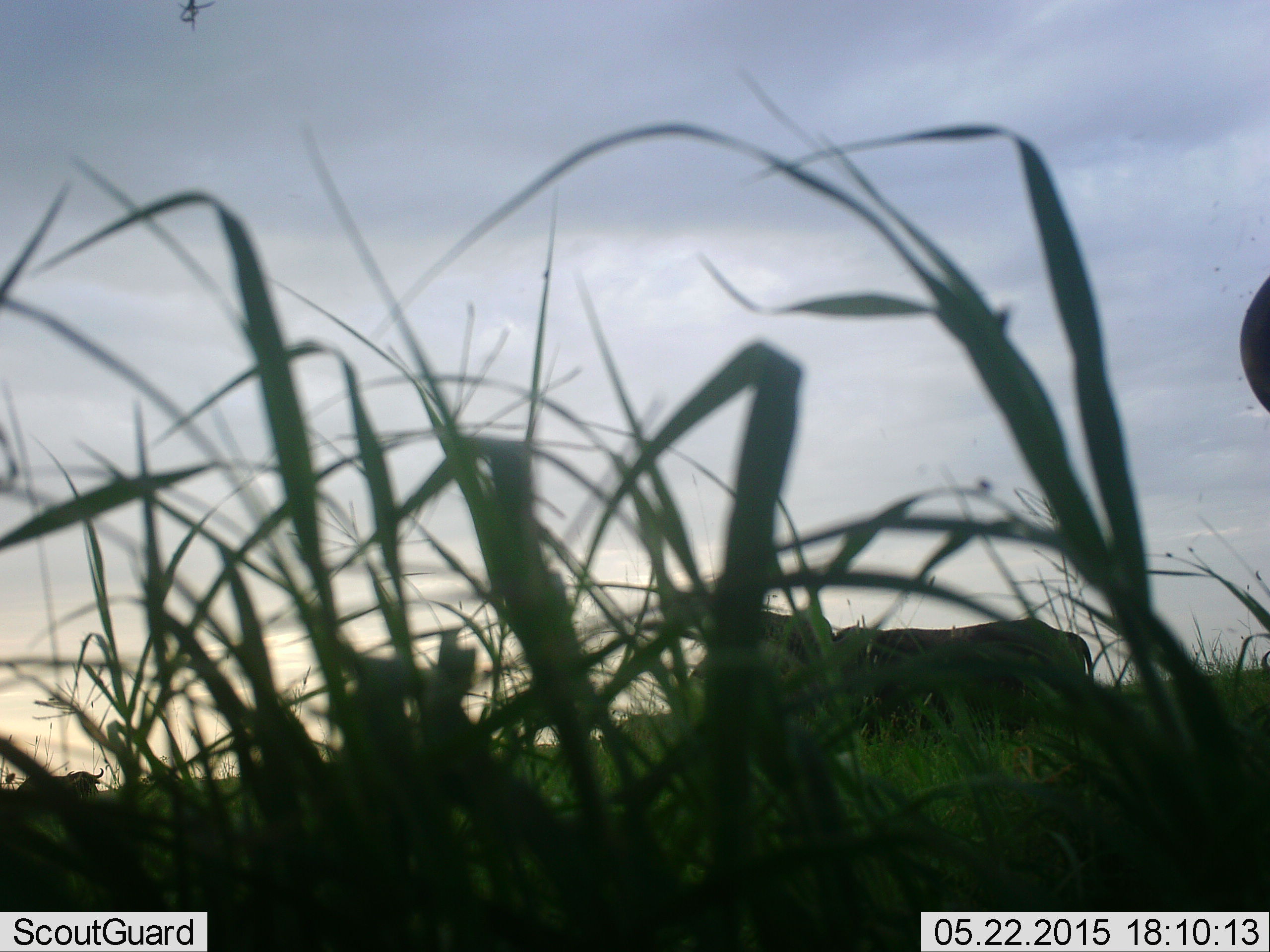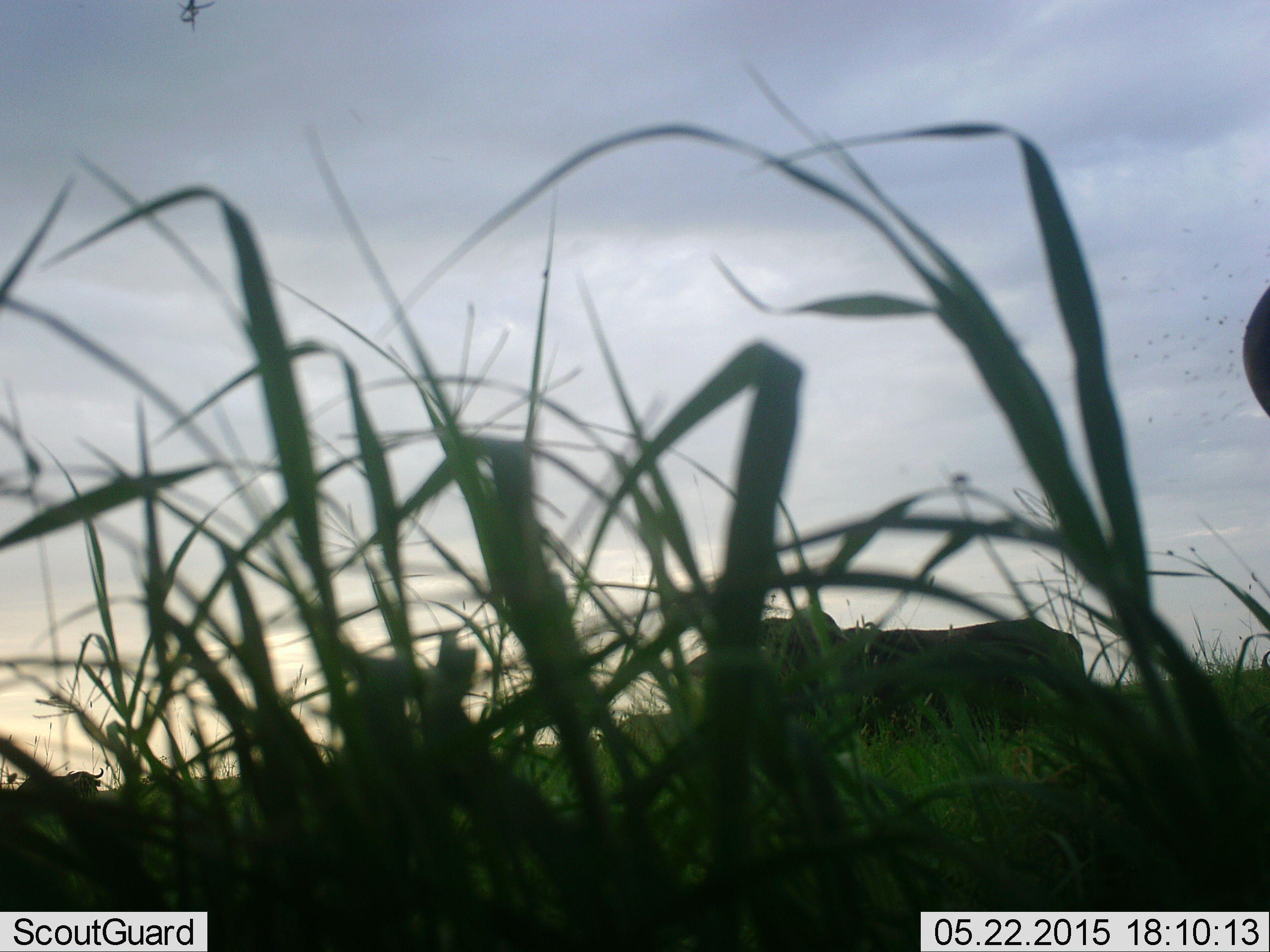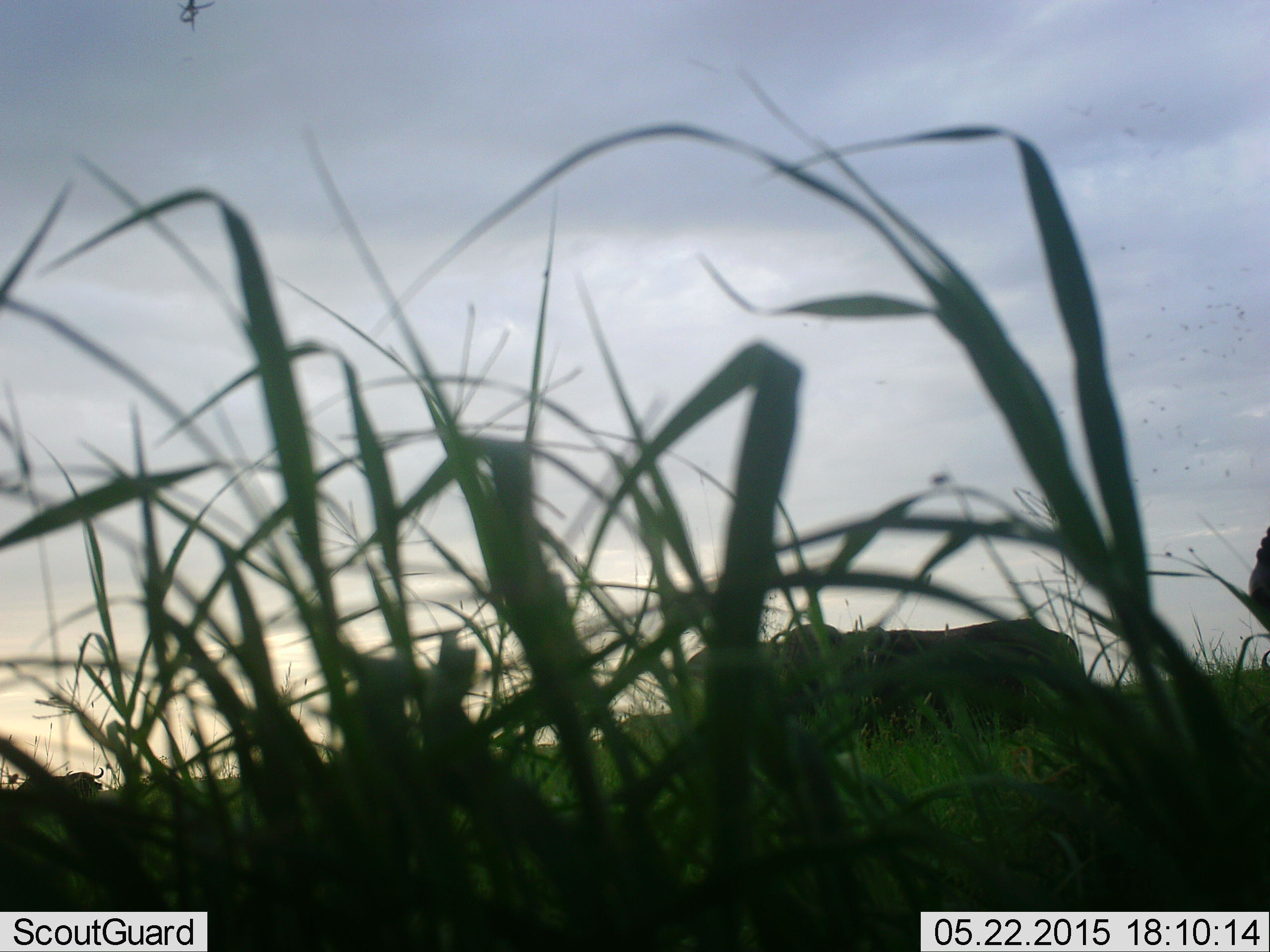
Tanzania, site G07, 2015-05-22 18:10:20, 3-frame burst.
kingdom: Animalia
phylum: Chordata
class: Mammalia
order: Artiodactyla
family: Bovidae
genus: Connochaetes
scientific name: Connochaetes taurinus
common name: blue wildebeest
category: wildebeest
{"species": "wildebeest (blue wildebeest) (Connochaetes taurinus)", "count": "2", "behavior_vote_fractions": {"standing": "100%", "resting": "0%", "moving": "0%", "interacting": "0%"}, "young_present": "0%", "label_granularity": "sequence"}